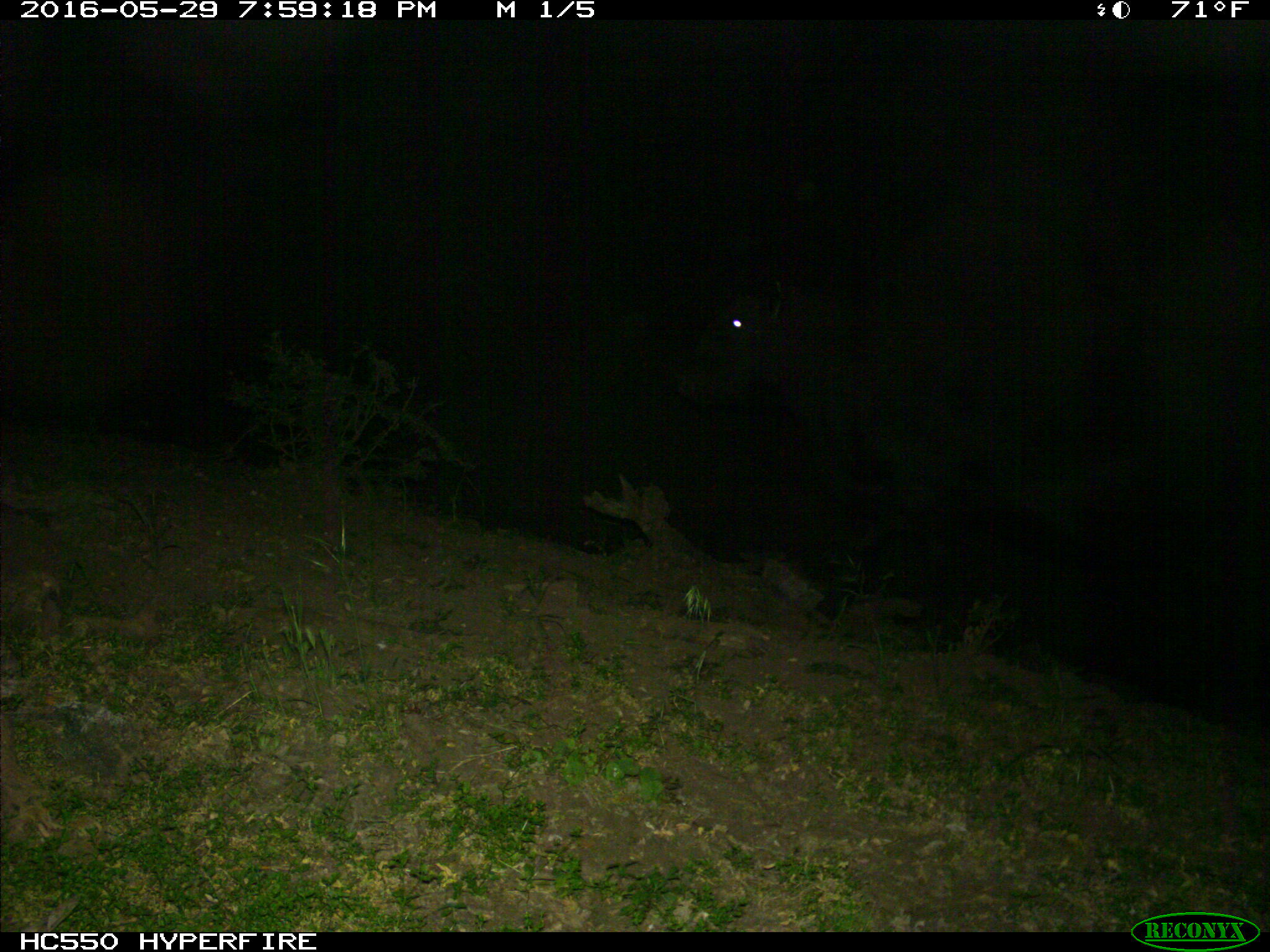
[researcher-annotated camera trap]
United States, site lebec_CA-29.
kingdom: Animalia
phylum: Chordata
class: Mammalia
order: Artiodactyla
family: Bovidae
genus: Bos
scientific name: Bos taurus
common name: domestic cow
Bos taurus (domestic cow).